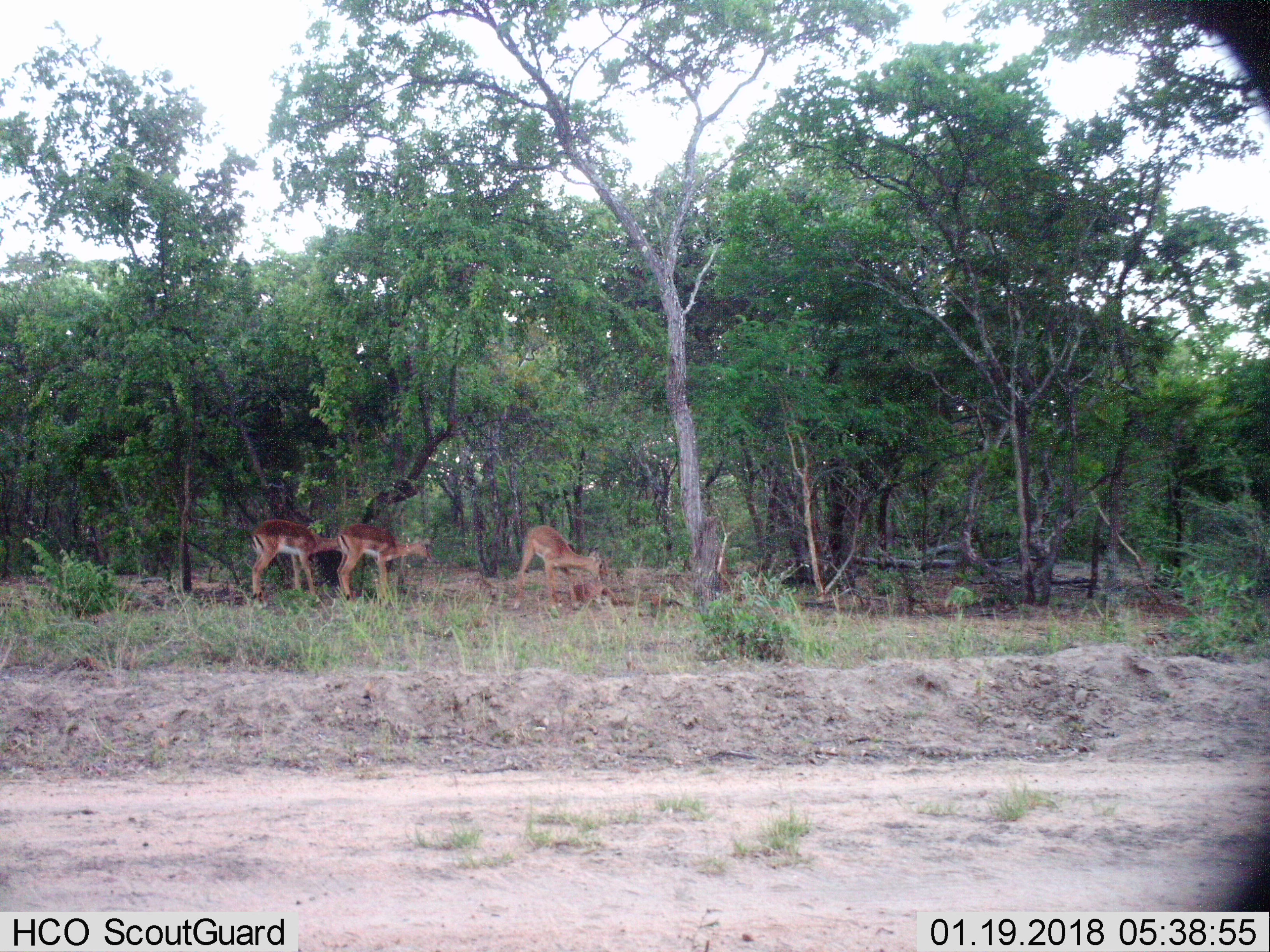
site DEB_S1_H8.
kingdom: Animalia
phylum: Chordata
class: Mammalia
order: Artiodactyla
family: Bovidae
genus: Aepyceros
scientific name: Aepyceros melampus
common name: impala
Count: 3.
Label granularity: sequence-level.